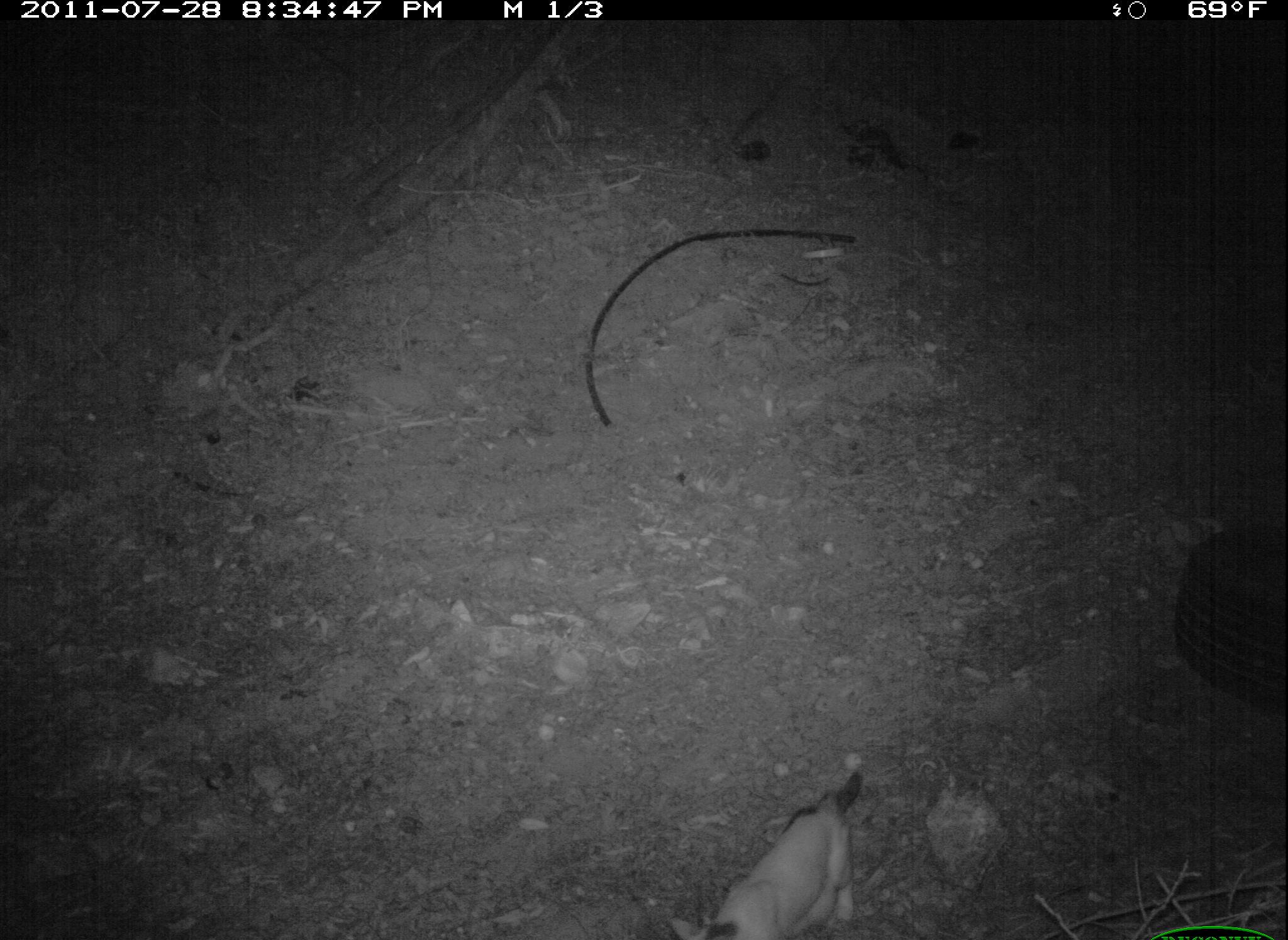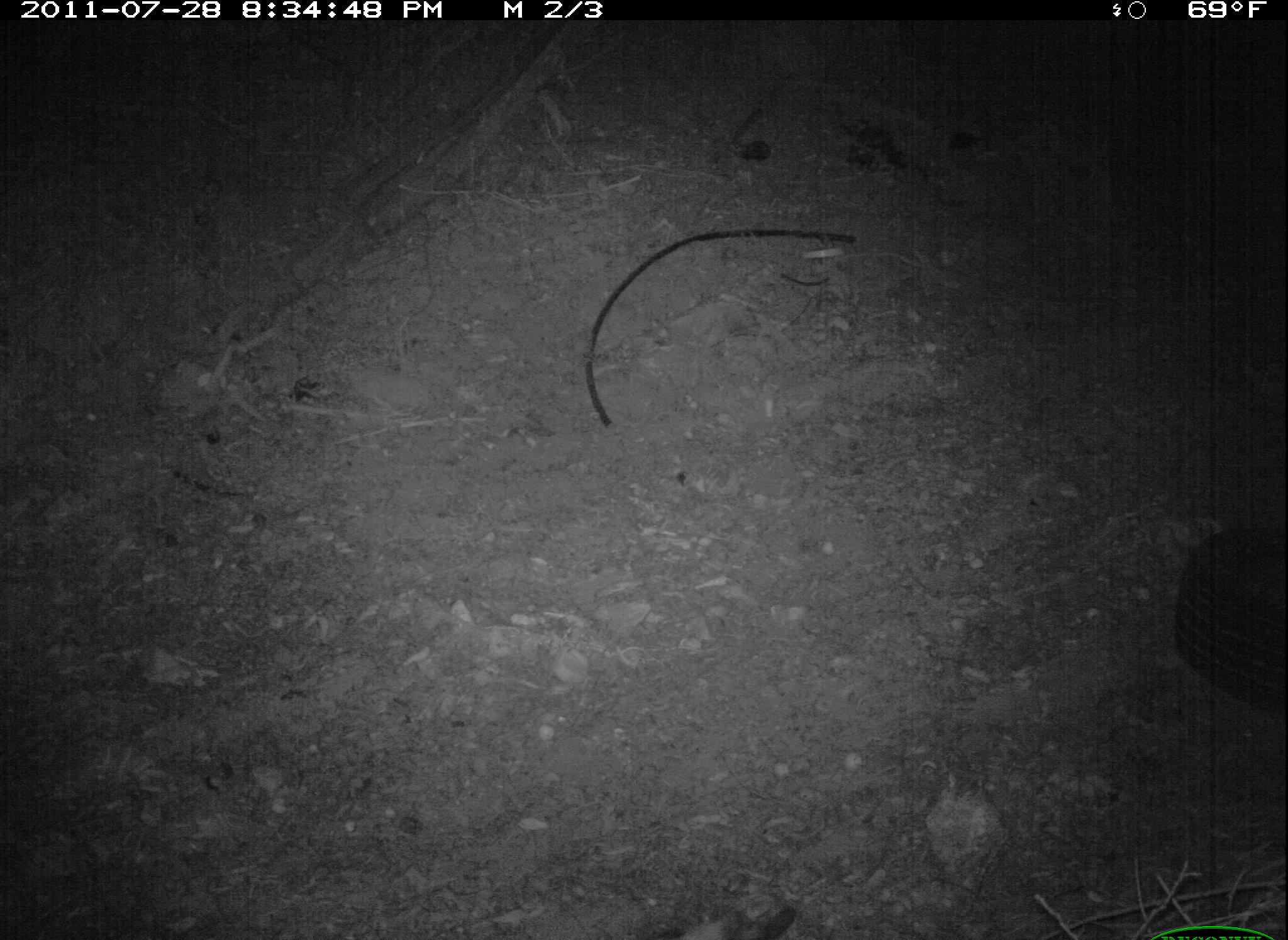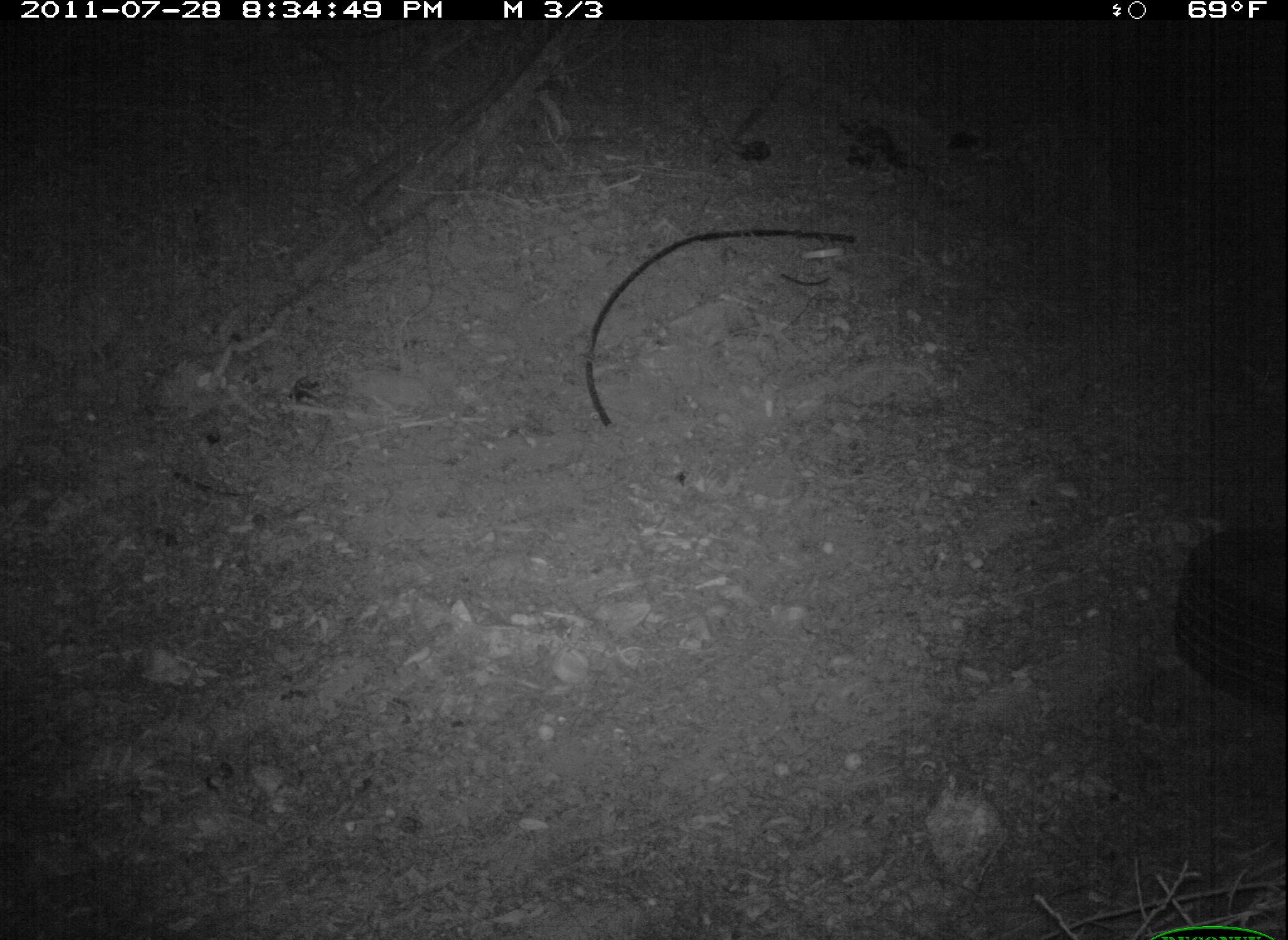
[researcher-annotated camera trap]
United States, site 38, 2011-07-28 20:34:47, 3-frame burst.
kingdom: Animalia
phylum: Chordata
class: Mammalia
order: Carnivora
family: Felidae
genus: Felis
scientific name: Felis catus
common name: cat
Cat (Felis catus).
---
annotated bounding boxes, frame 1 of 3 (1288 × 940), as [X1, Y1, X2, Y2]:
cat: [652, 757, 886, 940]